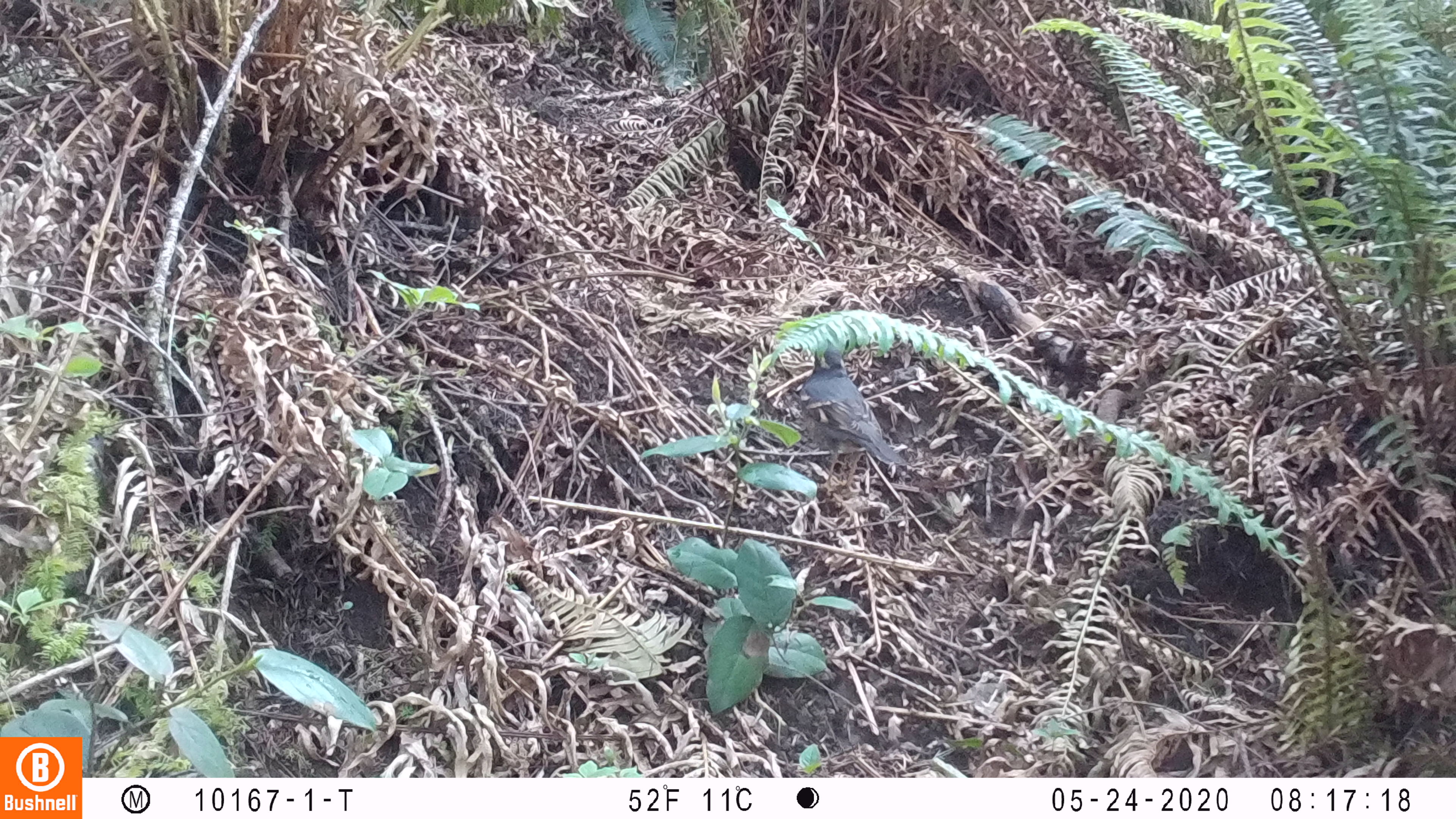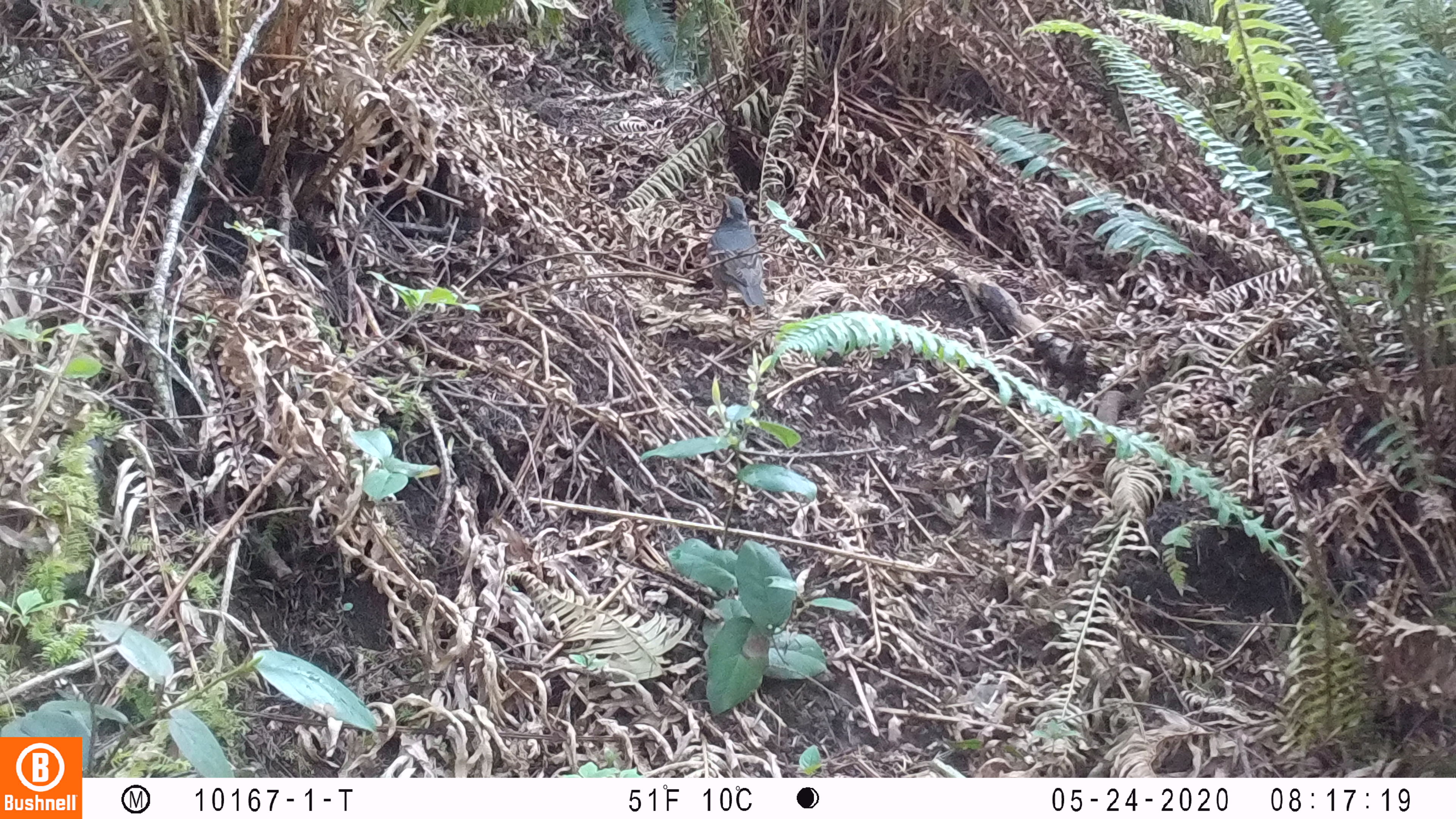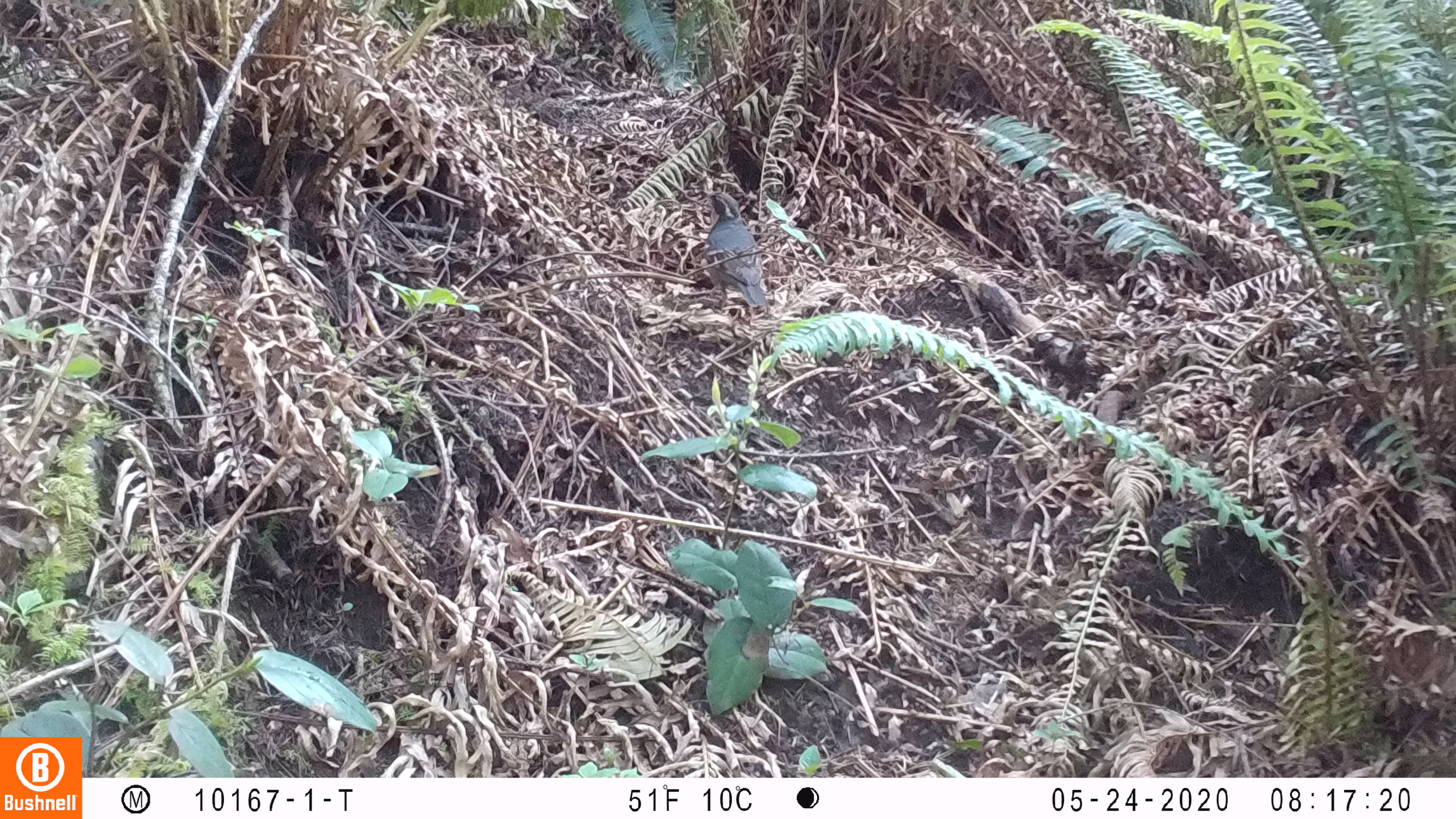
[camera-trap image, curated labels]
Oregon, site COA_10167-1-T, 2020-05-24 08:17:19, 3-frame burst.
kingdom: Animalia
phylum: Chordata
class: Aves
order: Passeriformes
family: Turdidae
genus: Ixoreus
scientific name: Ixoreus naevius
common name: varied thrush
Varied thrush (Ixoreus naevius).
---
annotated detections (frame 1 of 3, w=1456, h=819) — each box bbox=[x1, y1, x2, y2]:
varied thrush: bbox=[798, 345, 903, 468]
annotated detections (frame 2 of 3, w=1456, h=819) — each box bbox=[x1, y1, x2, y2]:
varied thrush: bbox=[704, 193, 769, 313]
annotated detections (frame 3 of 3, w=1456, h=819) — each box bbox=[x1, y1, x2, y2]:
varied thrush: bbox=[699, 186, 769, 313]